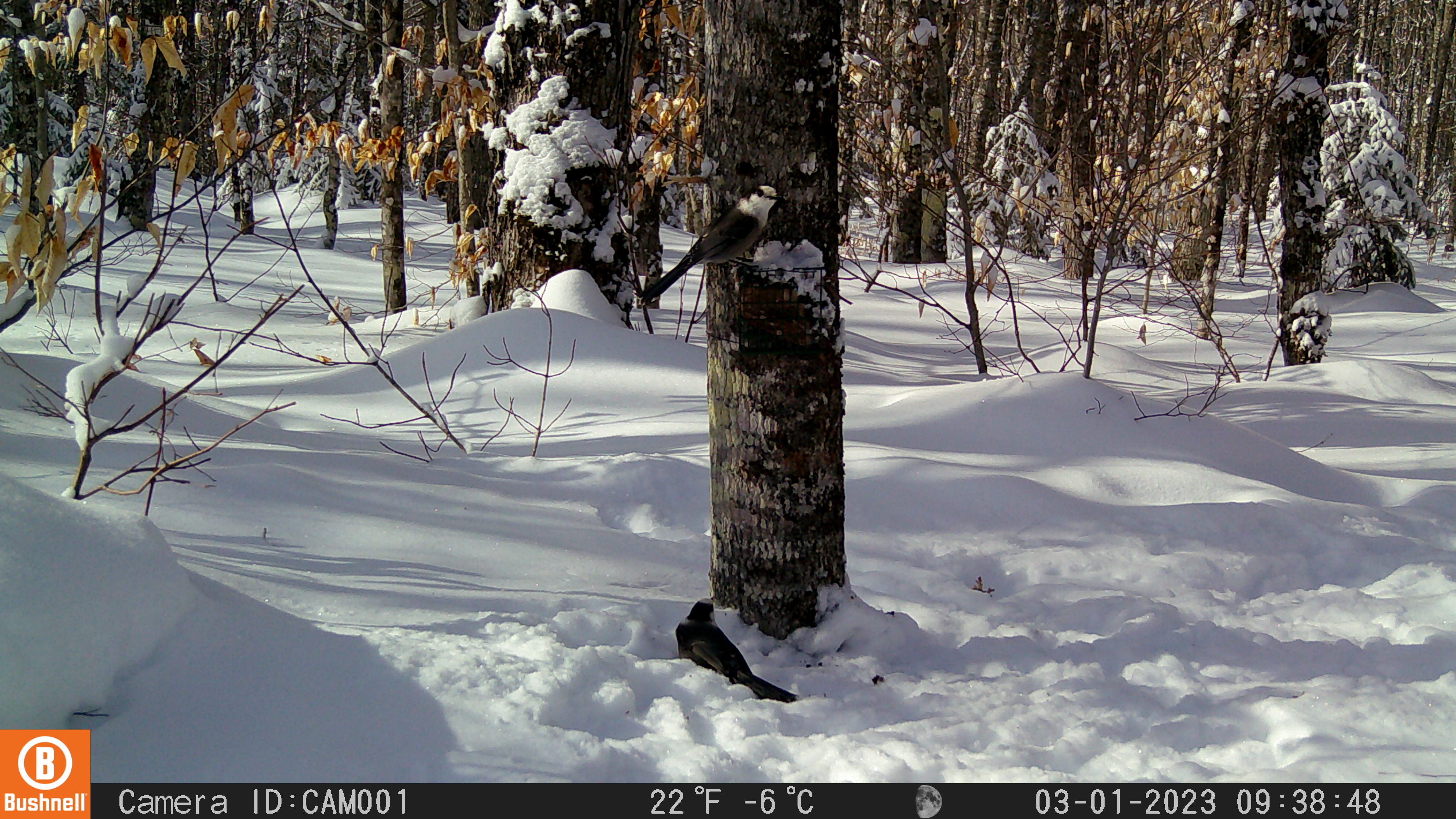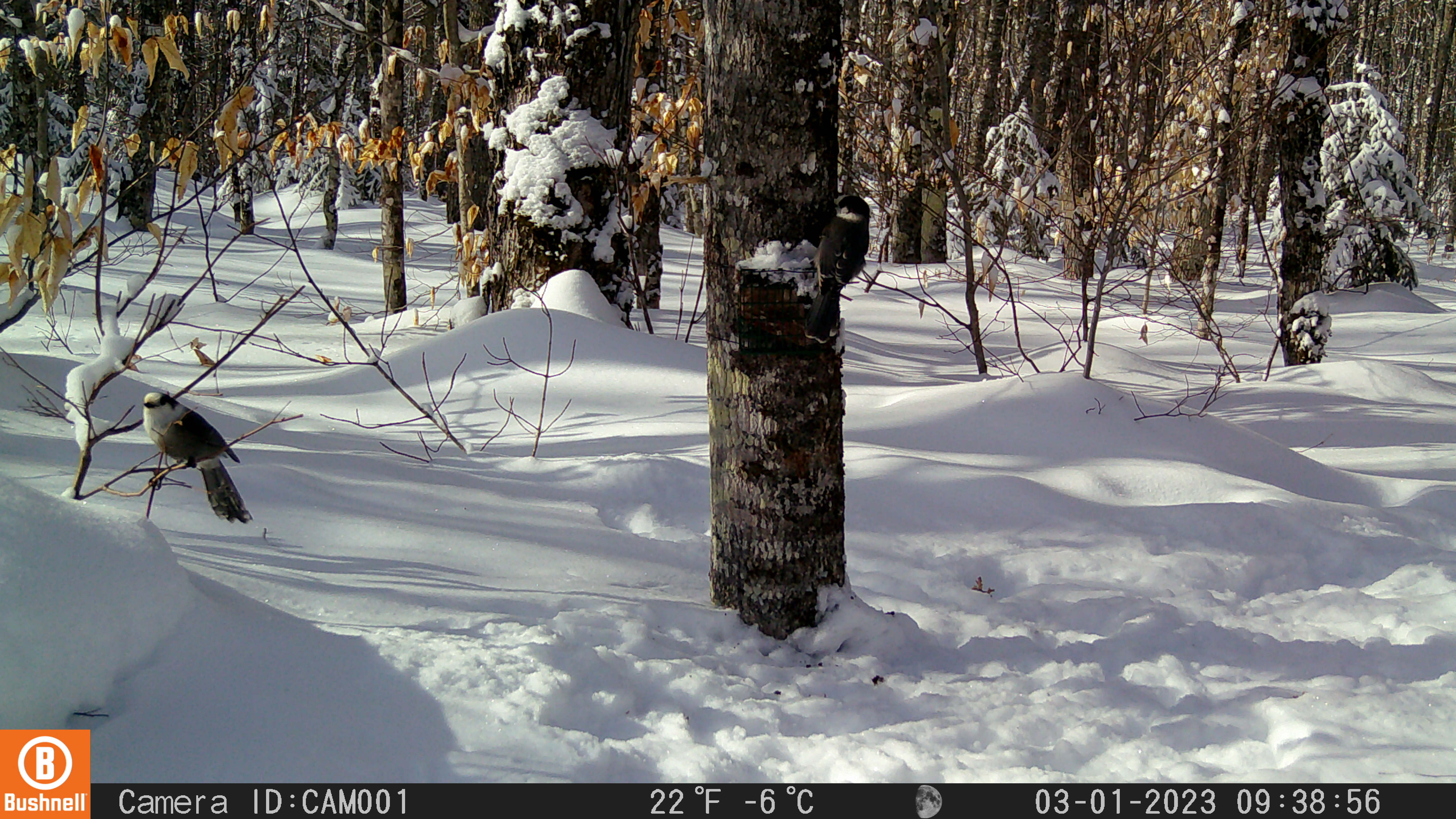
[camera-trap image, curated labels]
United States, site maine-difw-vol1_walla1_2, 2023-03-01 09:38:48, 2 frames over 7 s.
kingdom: Animalia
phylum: Chordata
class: Aves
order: Passeriformes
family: Corvidae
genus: Perisoreus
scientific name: Perisoreus canadensis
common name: canada jay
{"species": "canada jay (Perisoreus canadensis)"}